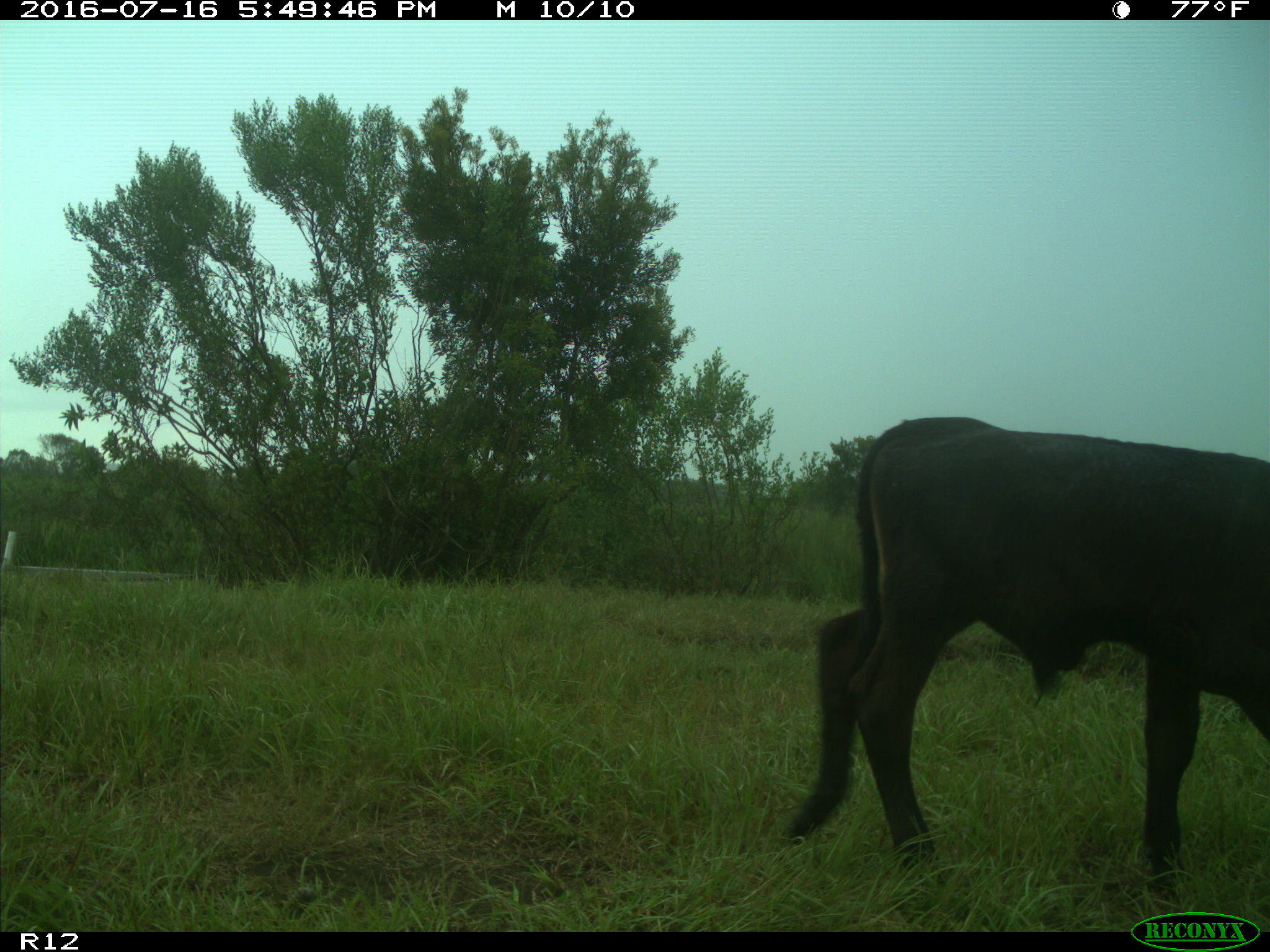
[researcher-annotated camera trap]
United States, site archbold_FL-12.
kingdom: Animalia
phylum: Chordata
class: Mammalia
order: Artiodactyla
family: Bovidae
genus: Bos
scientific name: Bos taurus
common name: domestic cow